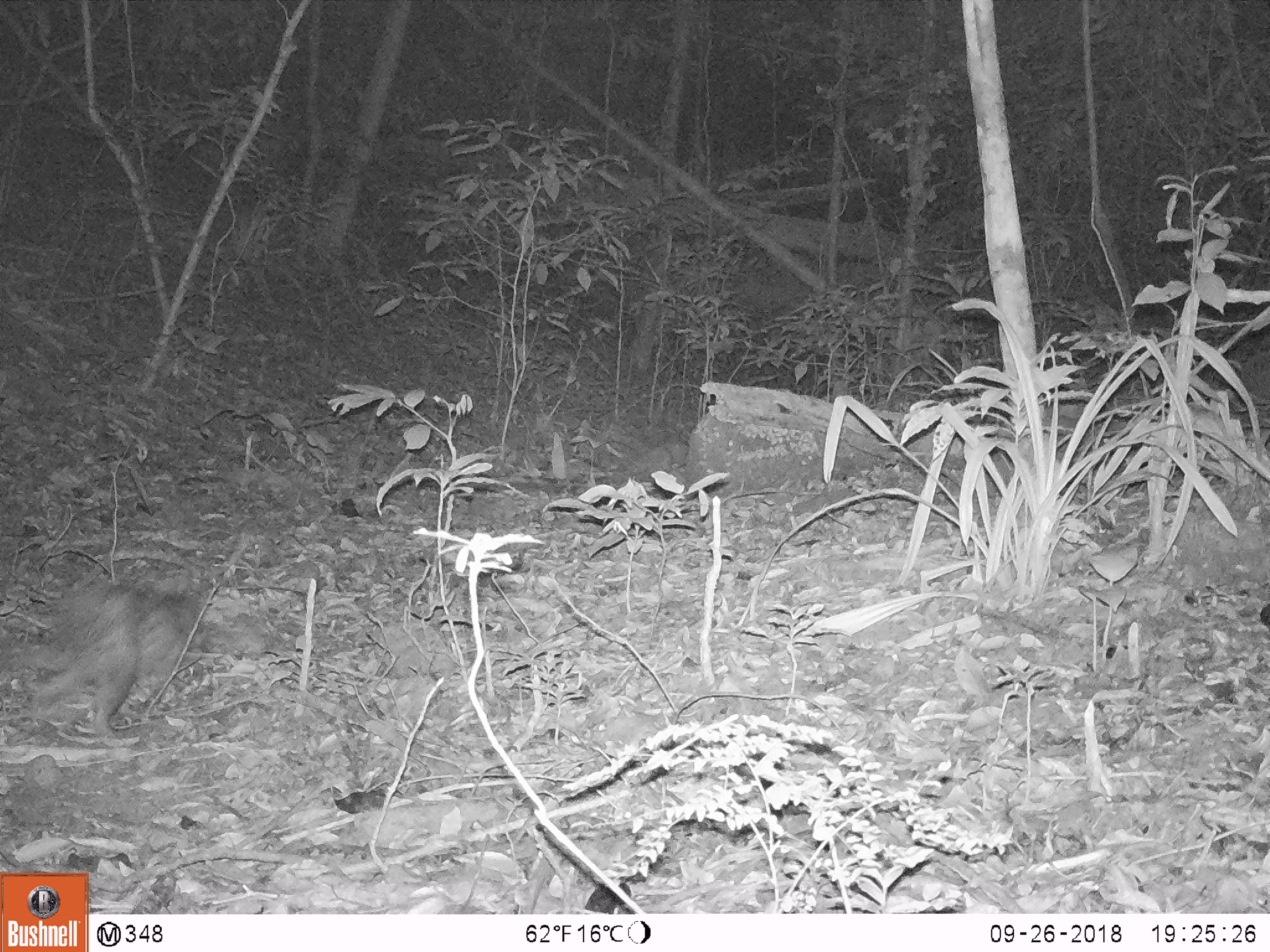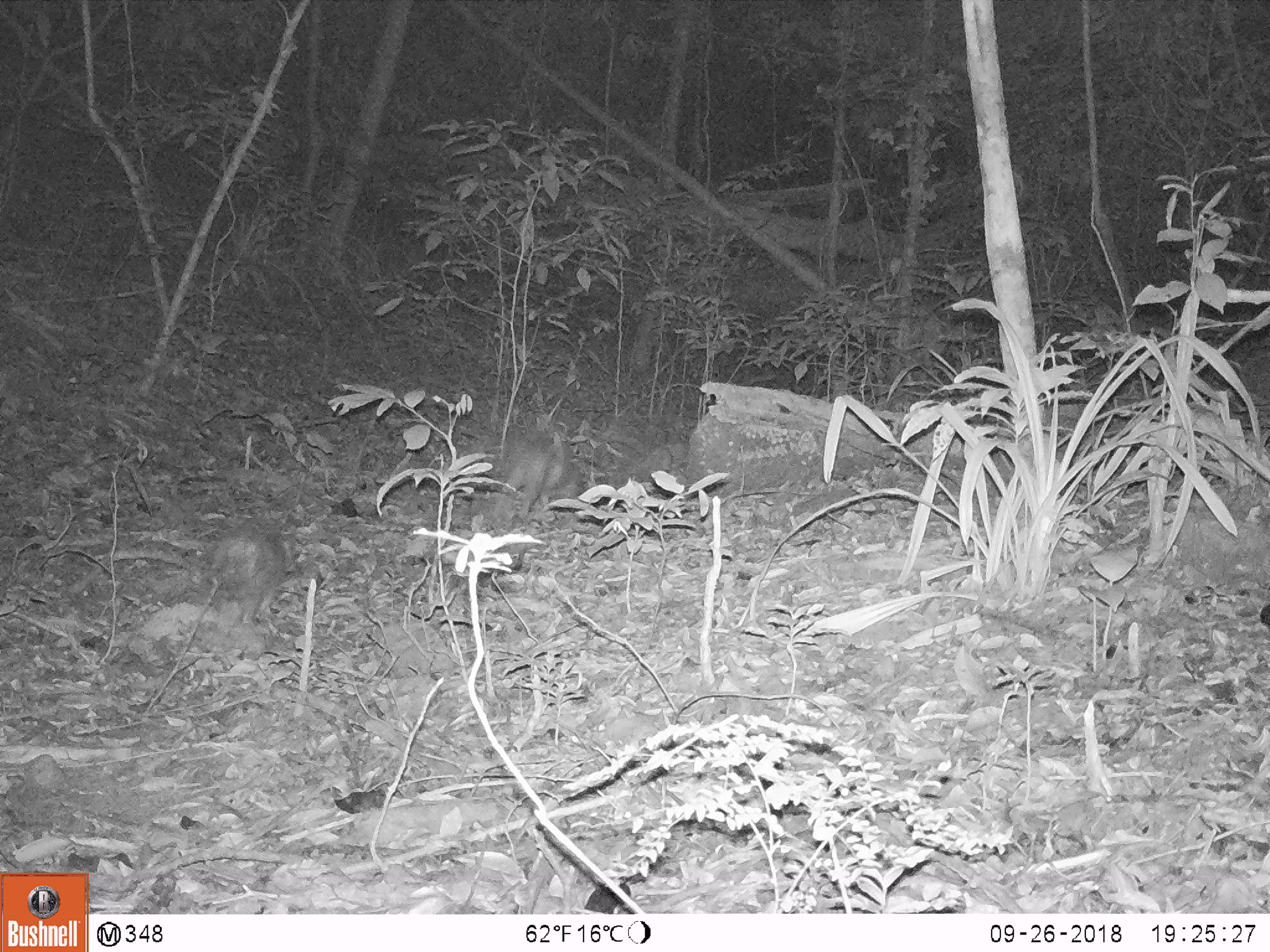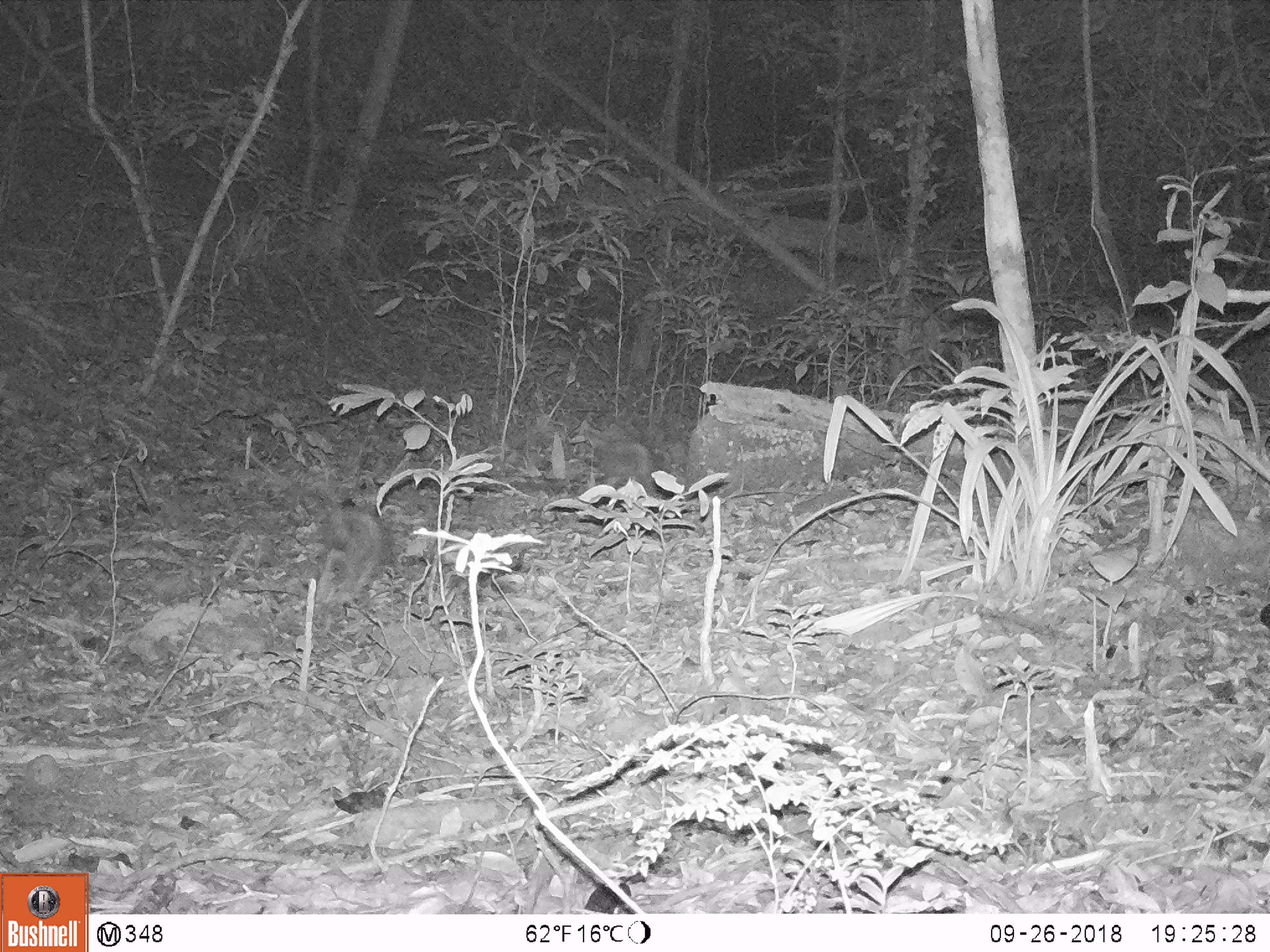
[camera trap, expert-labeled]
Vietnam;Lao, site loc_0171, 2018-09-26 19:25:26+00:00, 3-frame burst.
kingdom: Animalia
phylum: Chordata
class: Mammalia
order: Rodentia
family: Hystricidae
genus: Atherurus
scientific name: Atherurus macrourus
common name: asiatic brush-tailed porcupine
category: asiatic brush tailed porcupine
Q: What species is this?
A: Asiatic brush tailed porcupine (asiatic brush-tailed porcupine) (Atherurus macrourus).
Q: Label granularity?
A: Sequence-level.